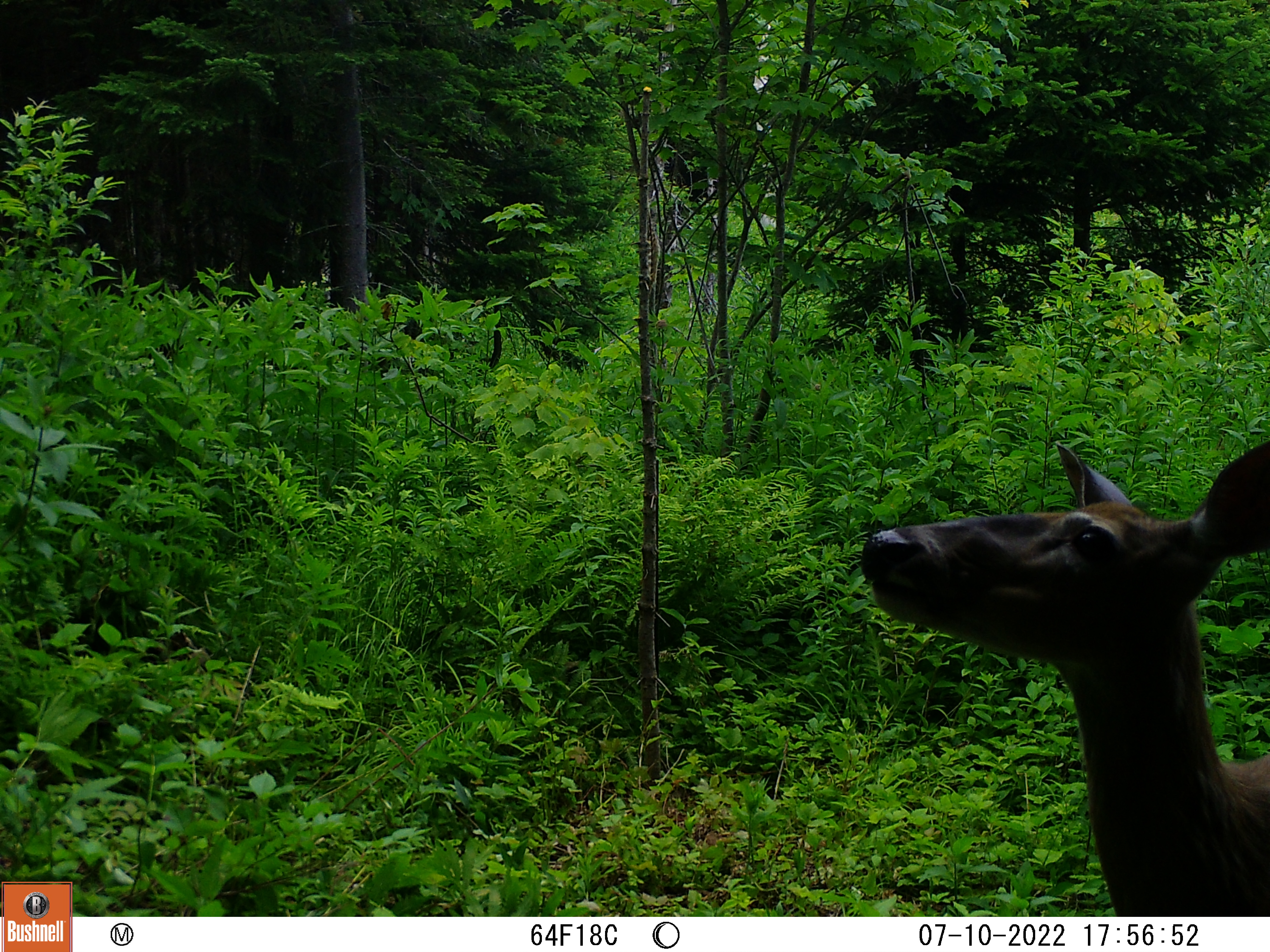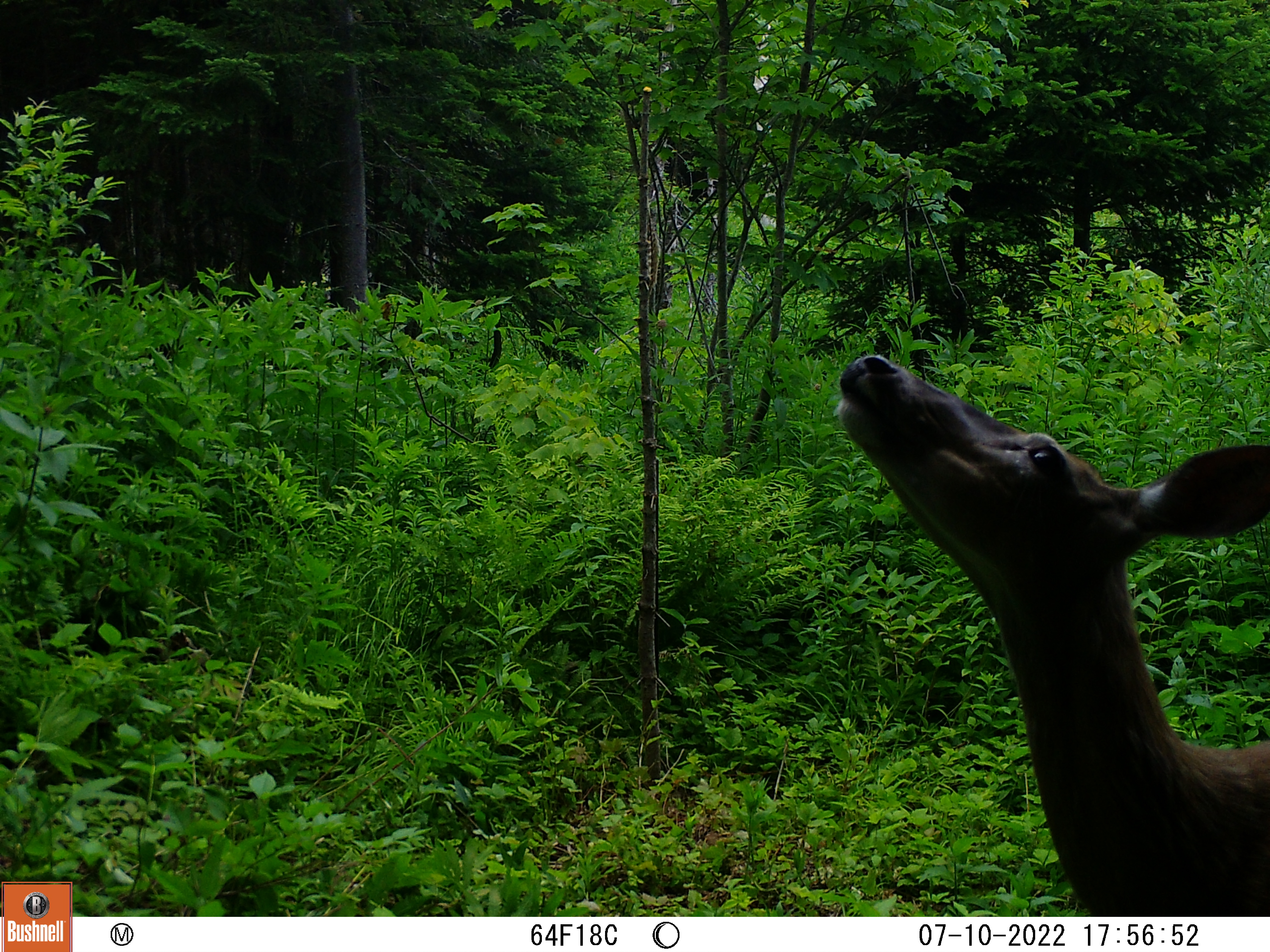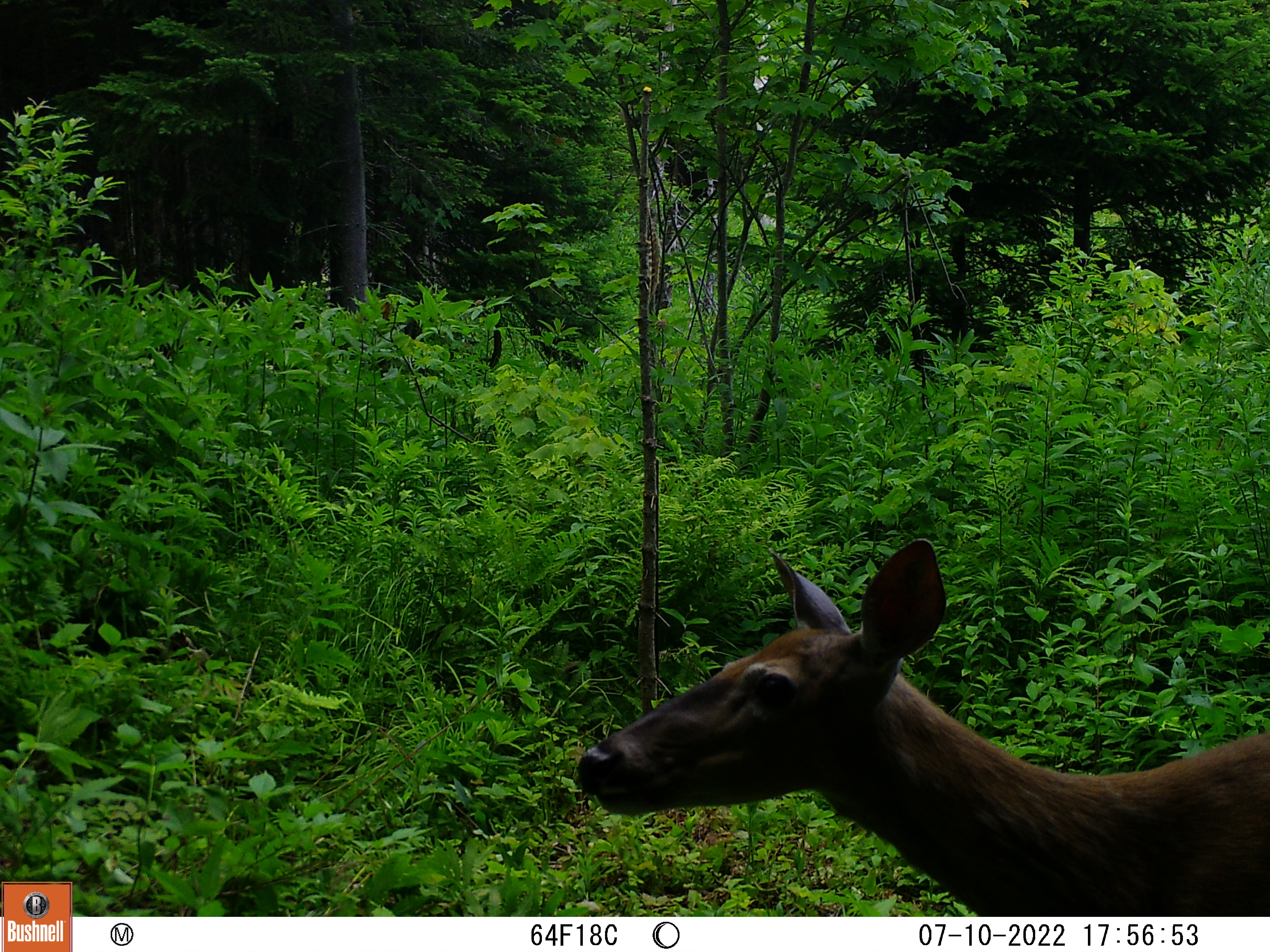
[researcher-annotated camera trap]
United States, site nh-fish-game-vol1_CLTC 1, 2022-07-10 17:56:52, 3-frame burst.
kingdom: Animalia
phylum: Chordata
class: Mammalia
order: Artiodactyla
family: Cervidae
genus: Odocoileus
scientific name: Odocoileus virginianus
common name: white-tailed deer